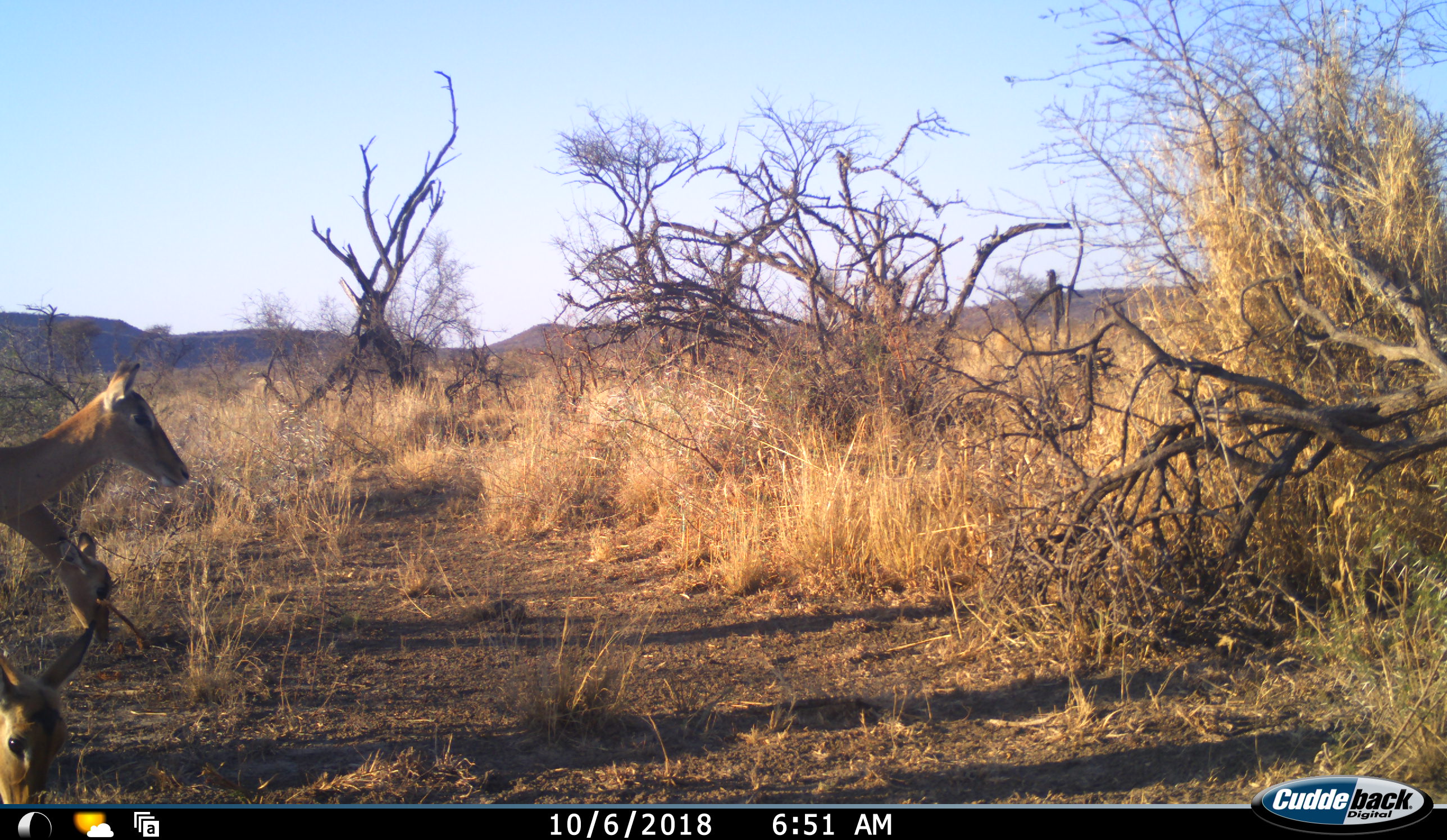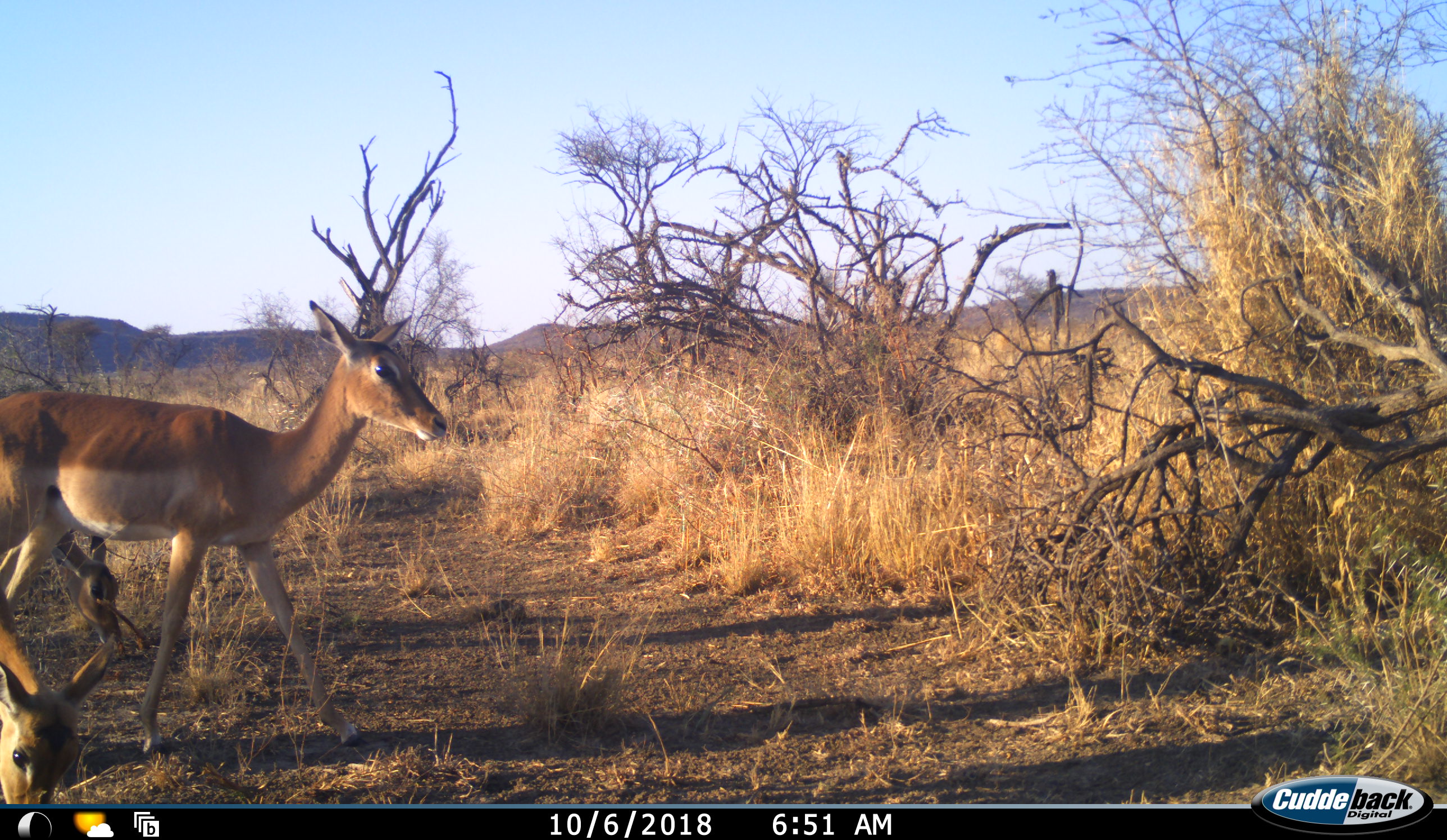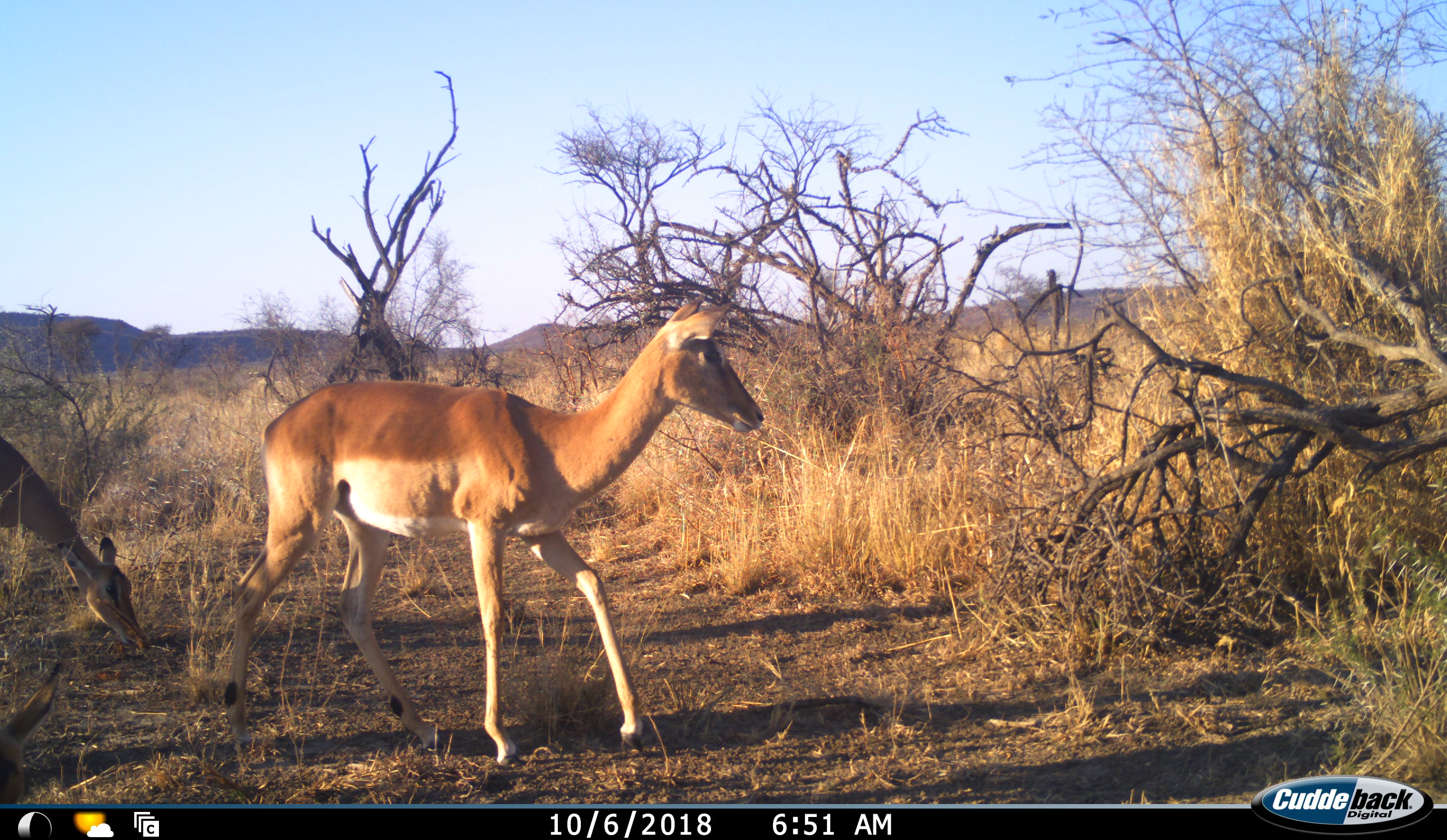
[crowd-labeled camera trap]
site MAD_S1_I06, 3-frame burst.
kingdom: Animalia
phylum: Chordata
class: Mammalia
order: Artiodactyla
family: Bovidae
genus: Aepyceros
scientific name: Aepyceros melampus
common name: impala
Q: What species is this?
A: Impala (Aepyceros melampus).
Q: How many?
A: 3.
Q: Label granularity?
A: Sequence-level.